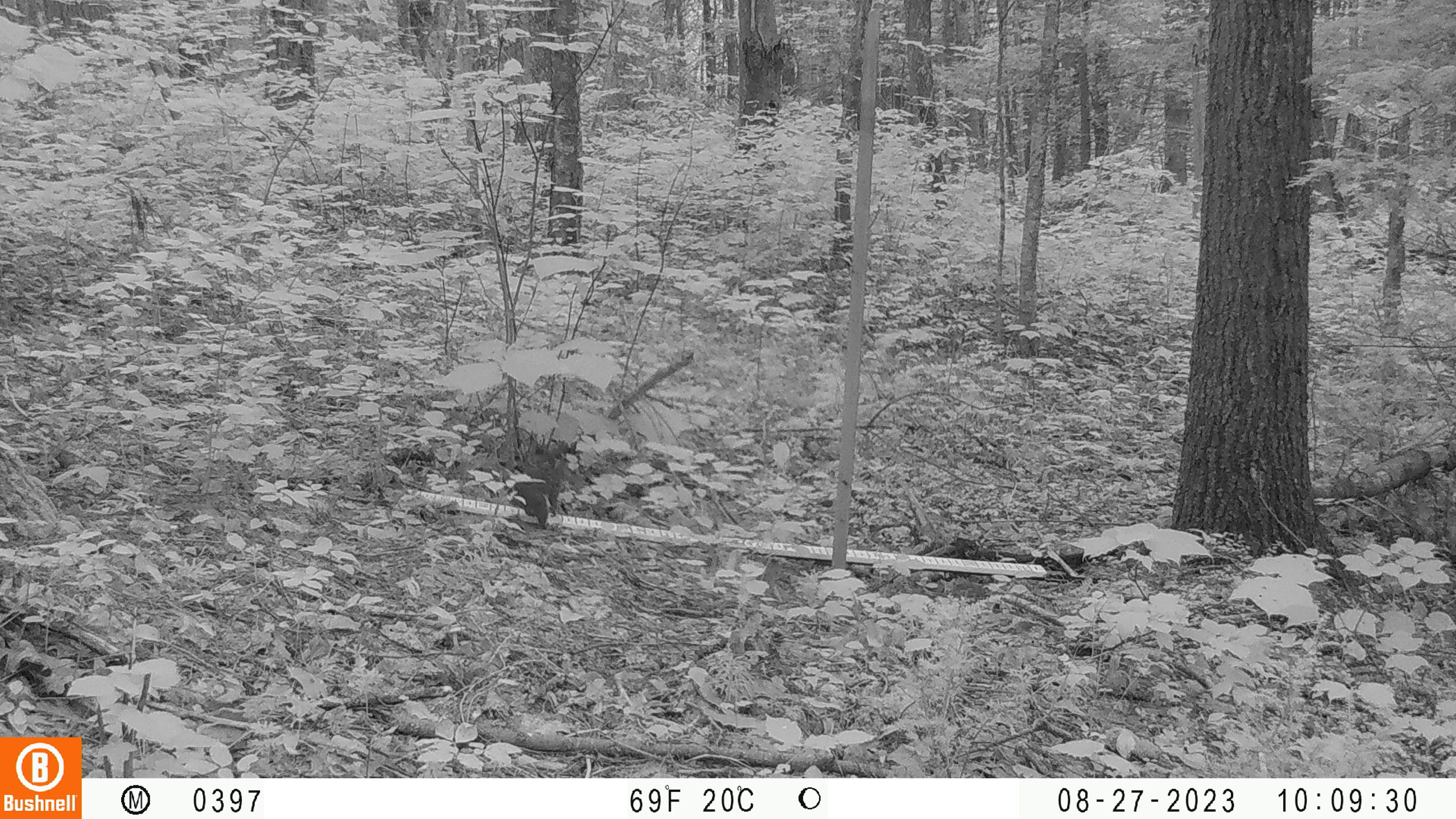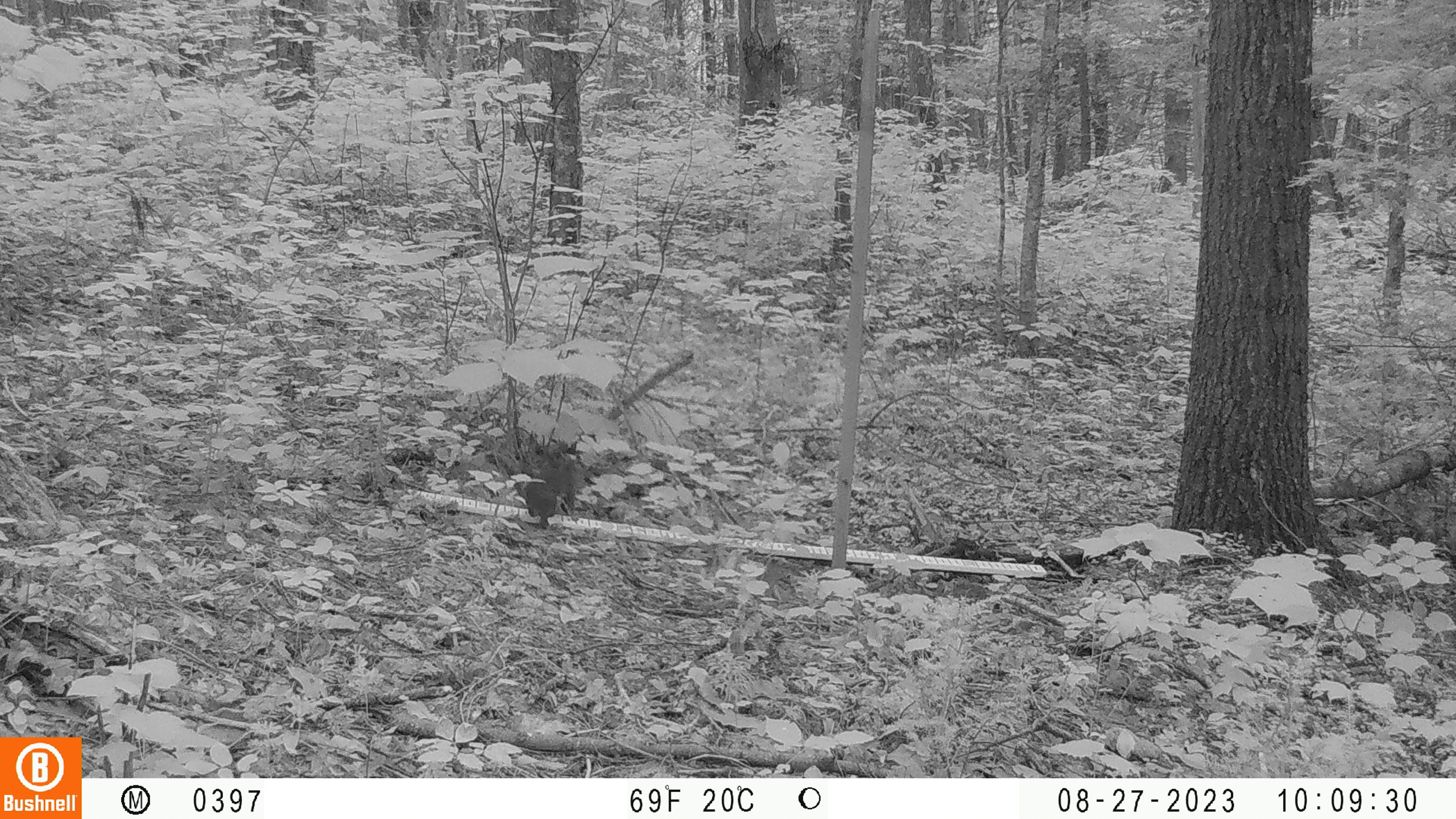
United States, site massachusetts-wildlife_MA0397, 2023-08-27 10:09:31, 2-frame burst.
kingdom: Animalia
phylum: Chordata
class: Mammalia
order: Rodentia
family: Sciuridae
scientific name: Sciuridae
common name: squirrel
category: squirrel sp.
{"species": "squirrel sp. (squirrel) (Sciuridae)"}